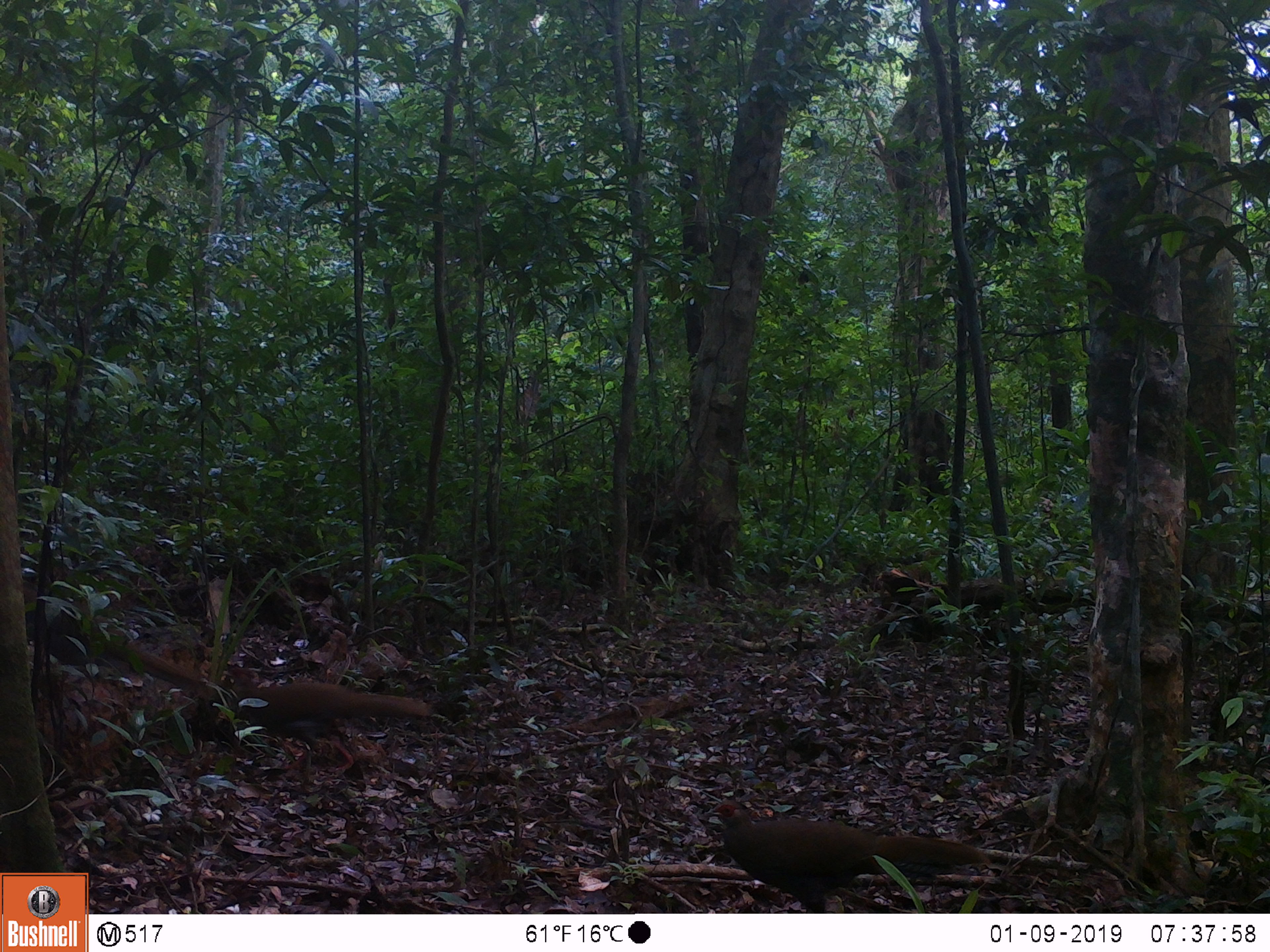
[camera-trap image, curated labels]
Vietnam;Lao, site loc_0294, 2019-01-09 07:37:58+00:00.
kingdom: Animalia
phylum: Chordata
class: Aves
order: Galliformes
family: Phasianidae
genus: Lophura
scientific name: Lophura nycthemera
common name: silver pheasant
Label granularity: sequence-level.